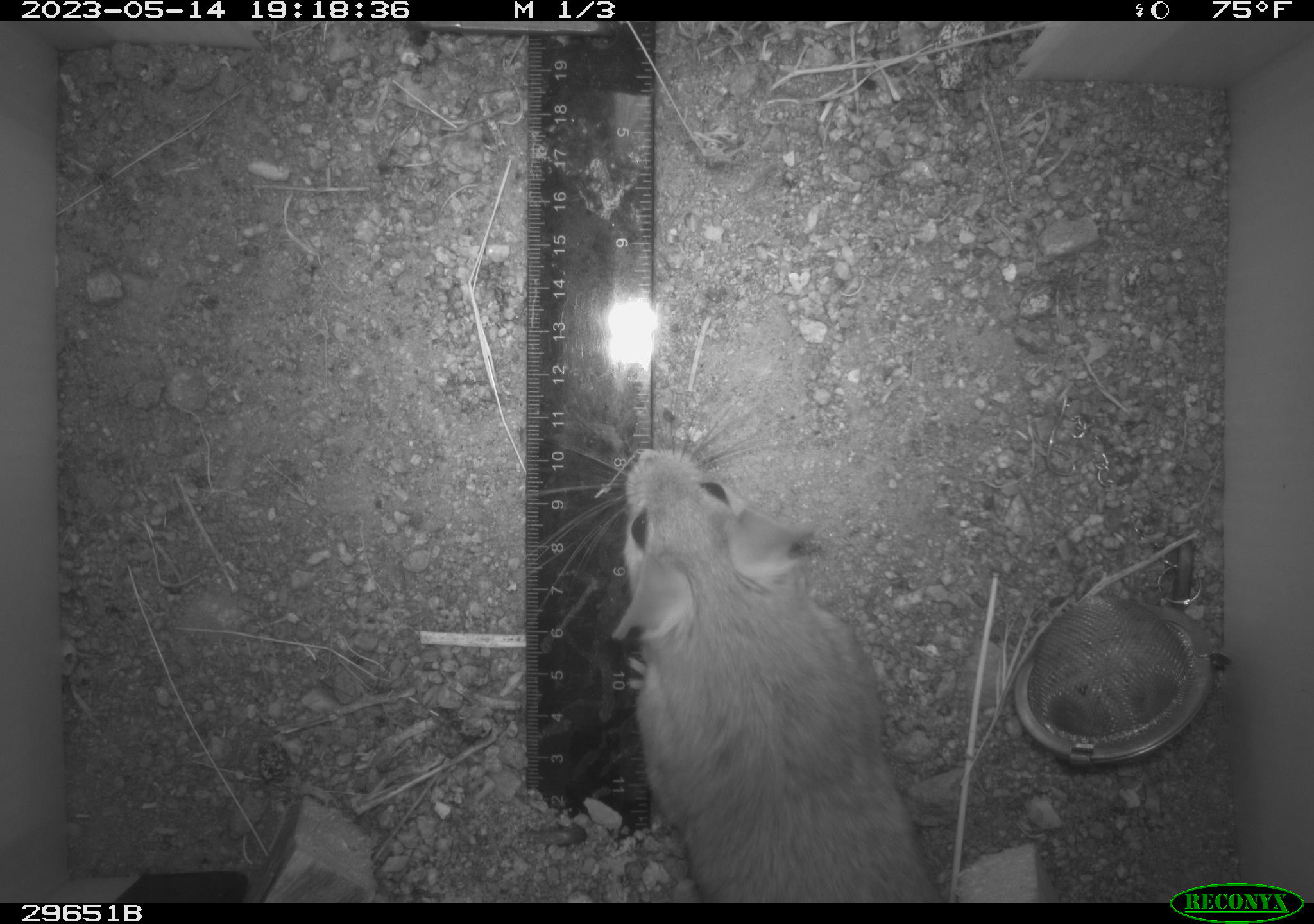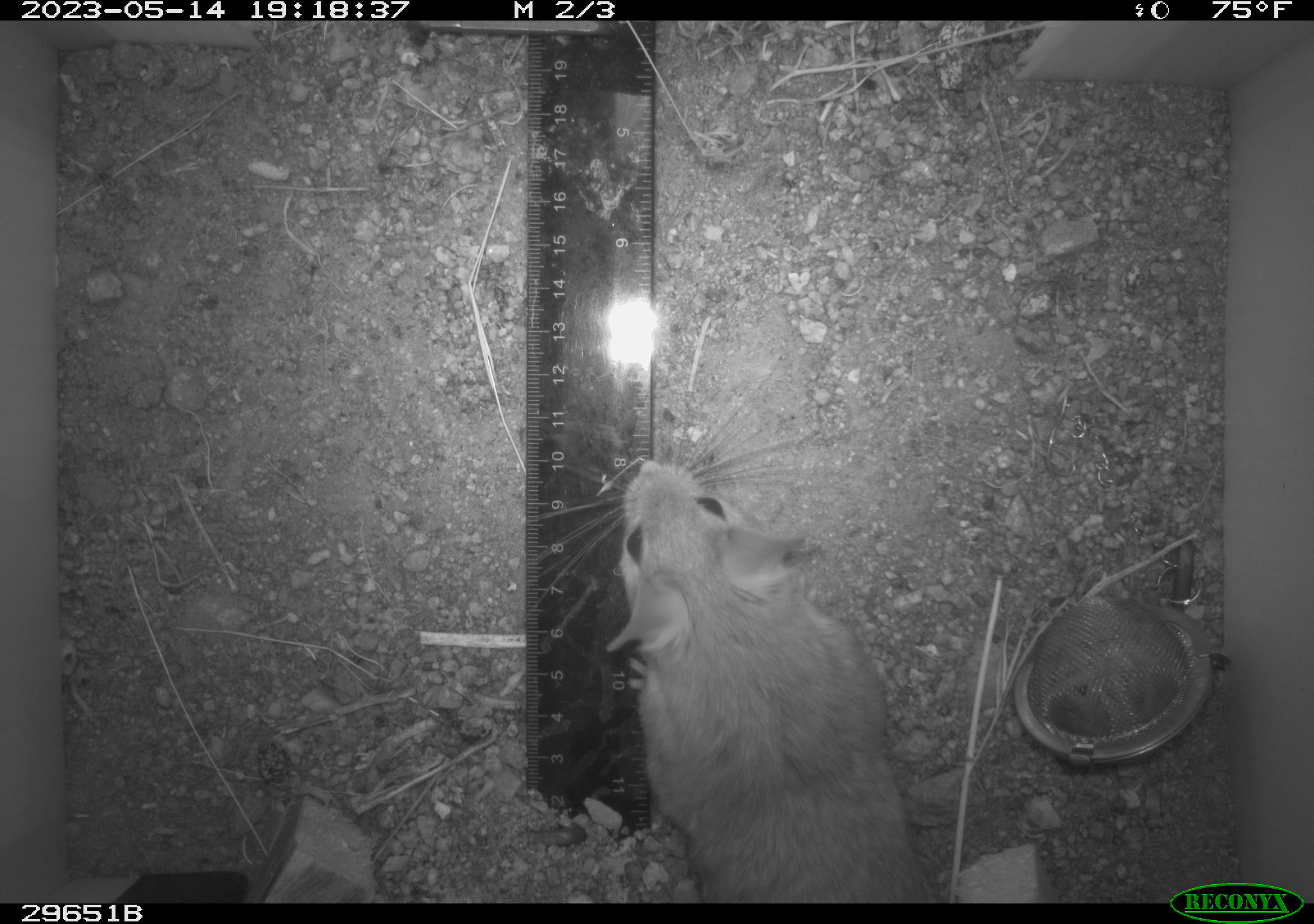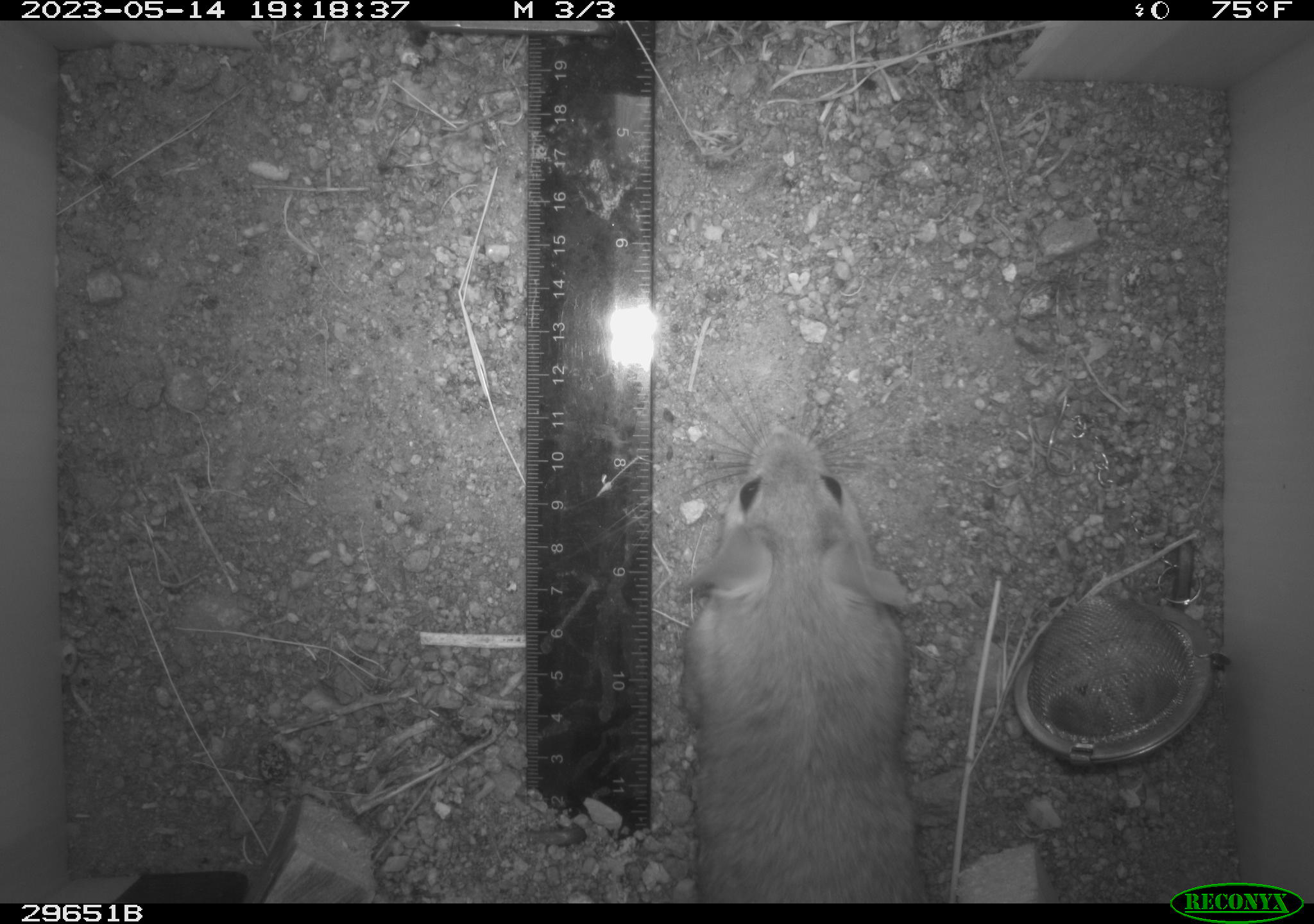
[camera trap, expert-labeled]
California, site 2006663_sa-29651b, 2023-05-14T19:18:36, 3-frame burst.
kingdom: Animalia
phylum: Chordata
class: Mammalia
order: Rodentia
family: Cricetidae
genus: Neotoma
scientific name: Neotoma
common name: pack rat or woodrat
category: neotoma species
Neotoma species (pack rat or woodrat) (Neotoma).